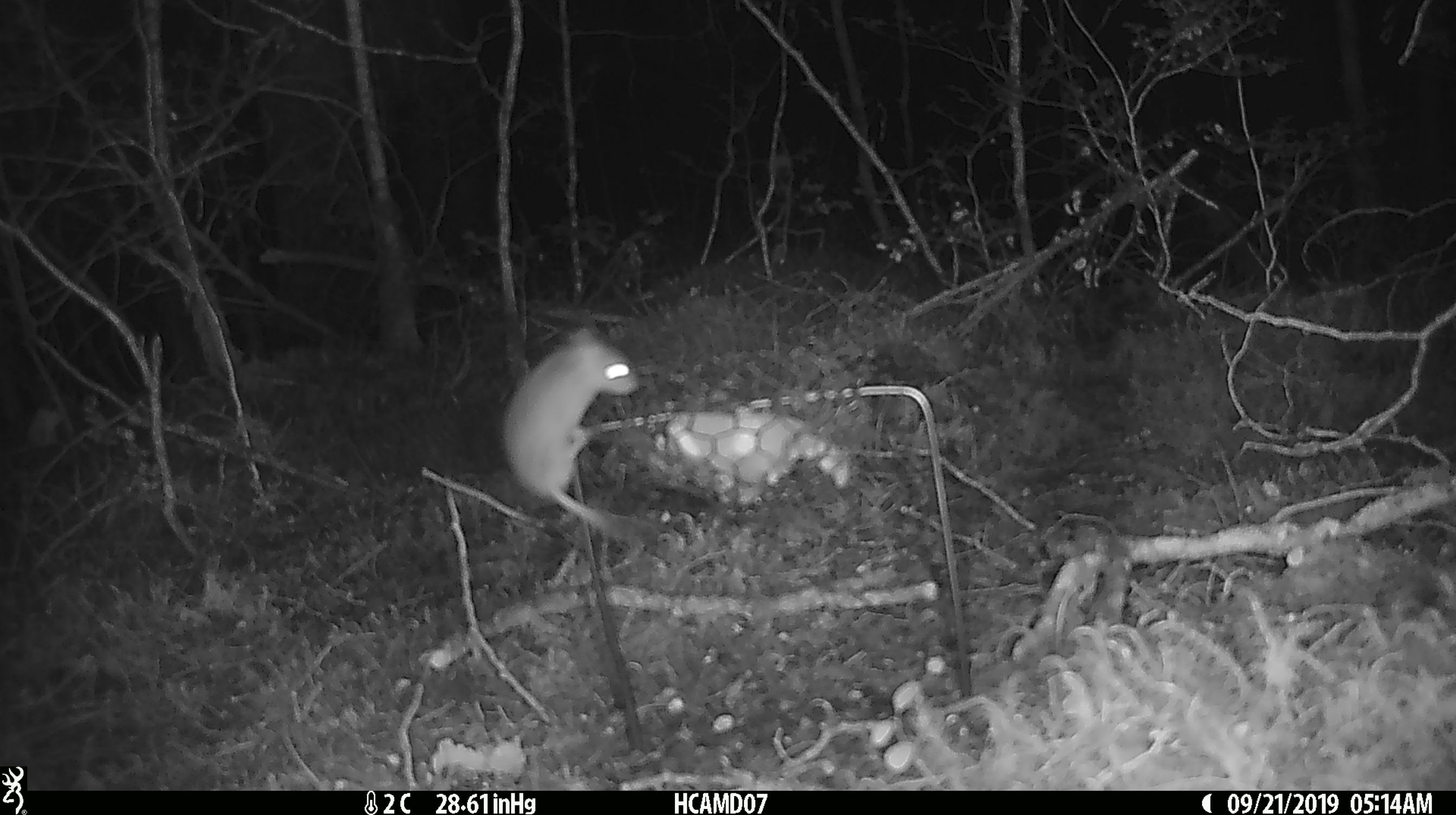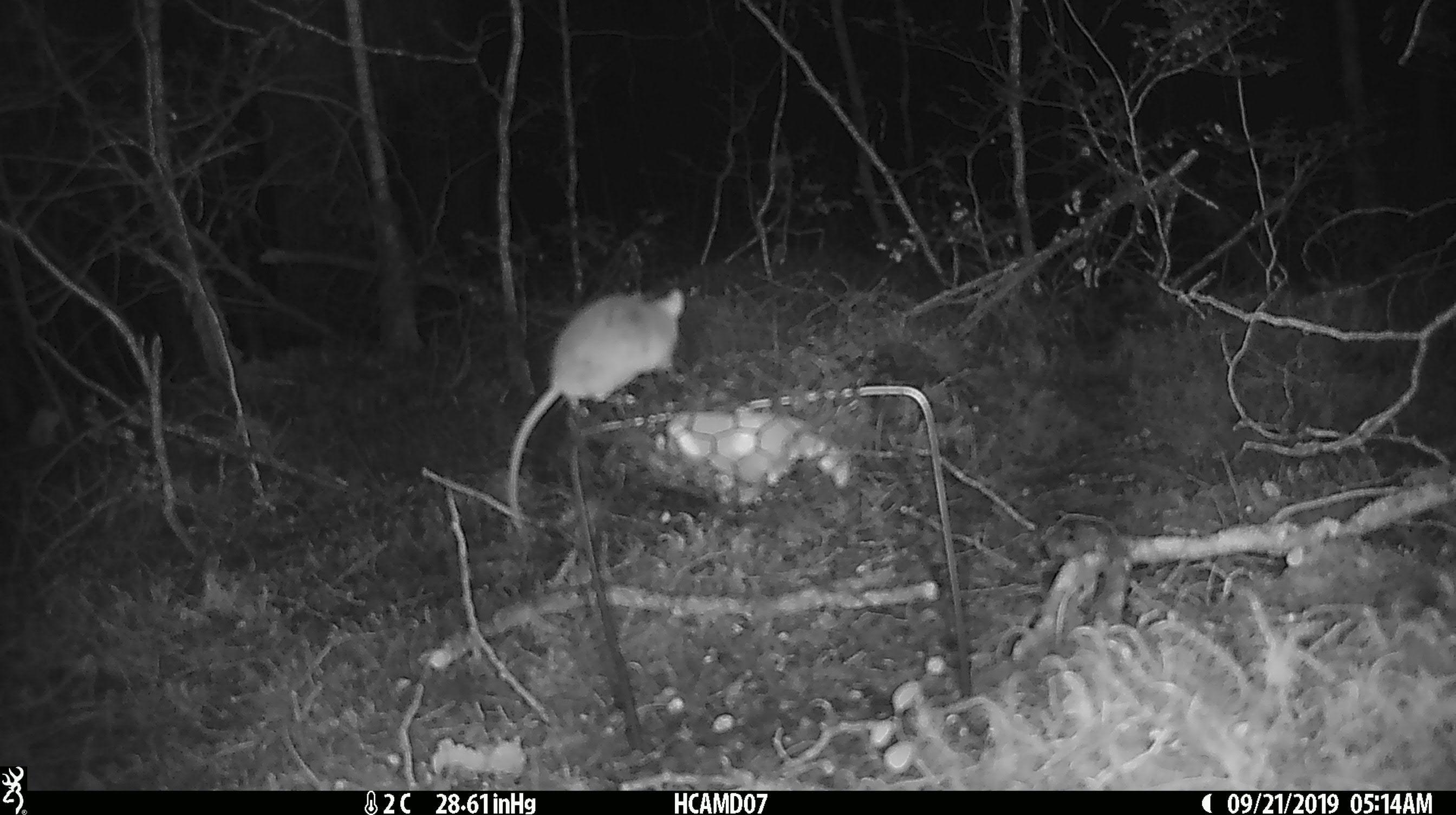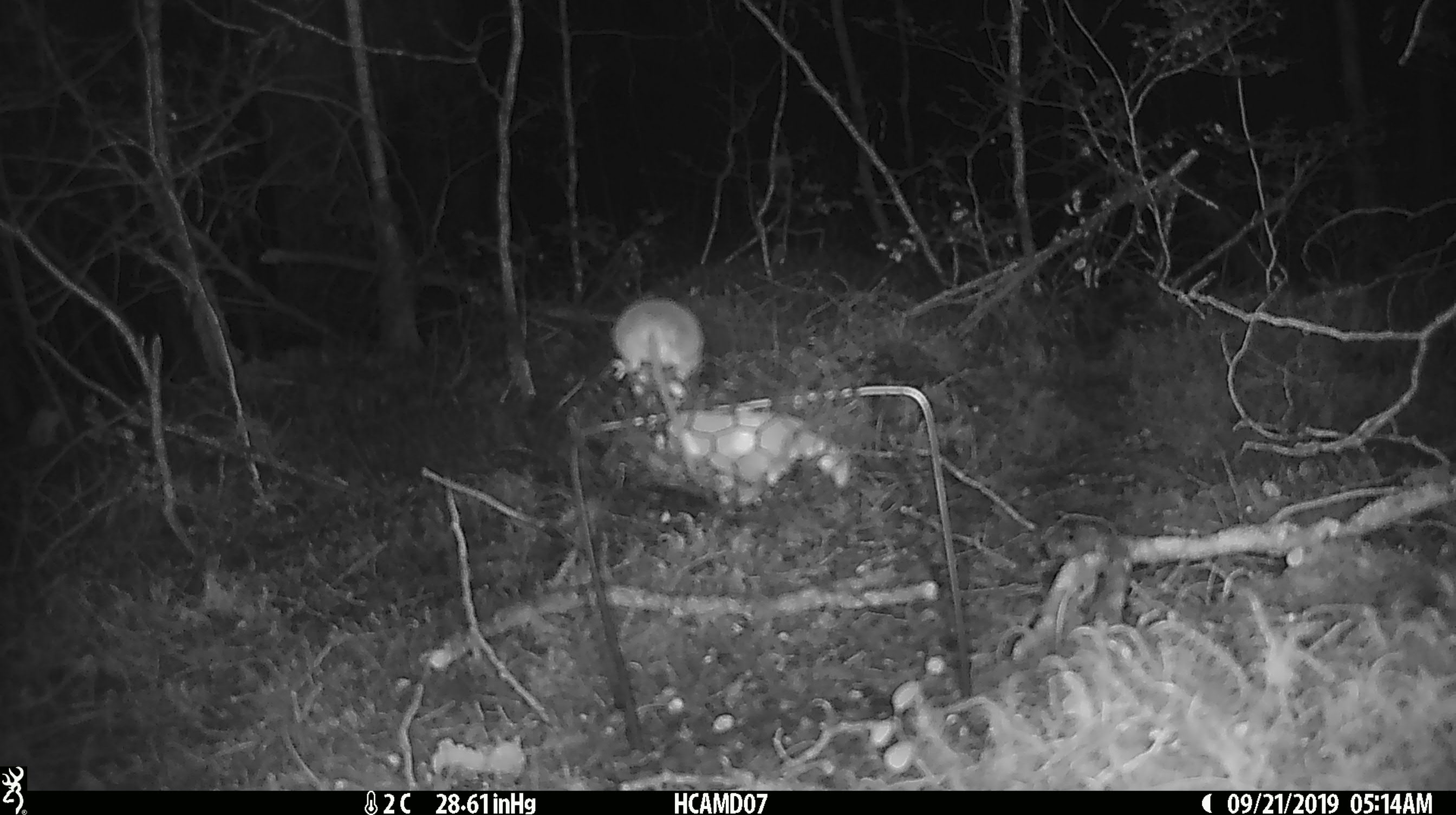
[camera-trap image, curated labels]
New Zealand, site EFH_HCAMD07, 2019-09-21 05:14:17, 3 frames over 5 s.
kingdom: Animalia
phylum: Chordata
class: Mammalia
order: Rodentia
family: Muridae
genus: Mus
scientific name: Mus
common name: mouse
Mouse (Mus).